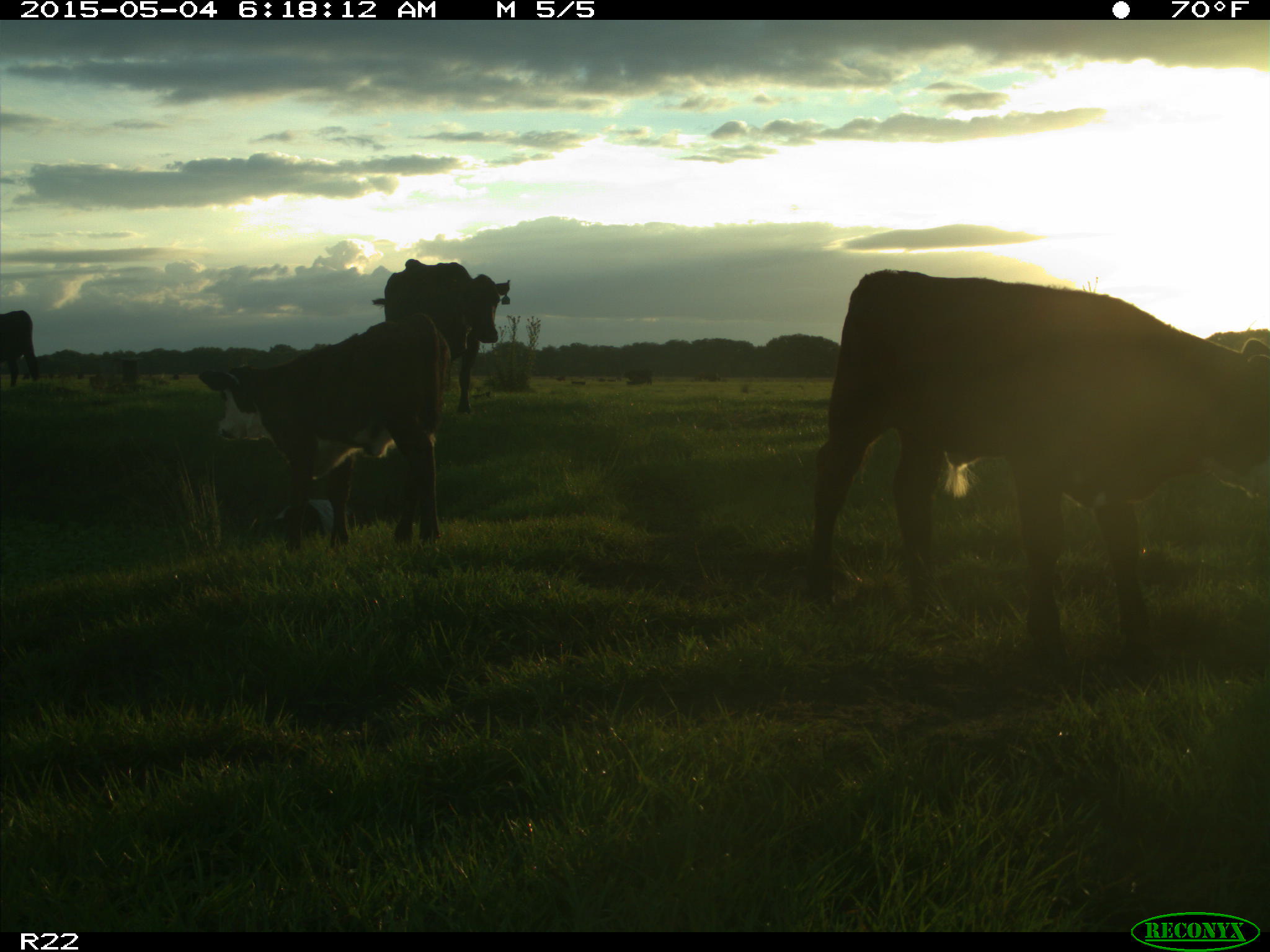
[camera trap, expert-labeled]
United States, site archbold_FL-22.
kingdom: Animalia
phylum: Chordata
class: Mammalia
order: Artiodactyla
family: Bovidae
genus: Bos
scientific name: Bos taurus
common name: domestic cow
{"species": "Bos taurus (domestic cow)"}